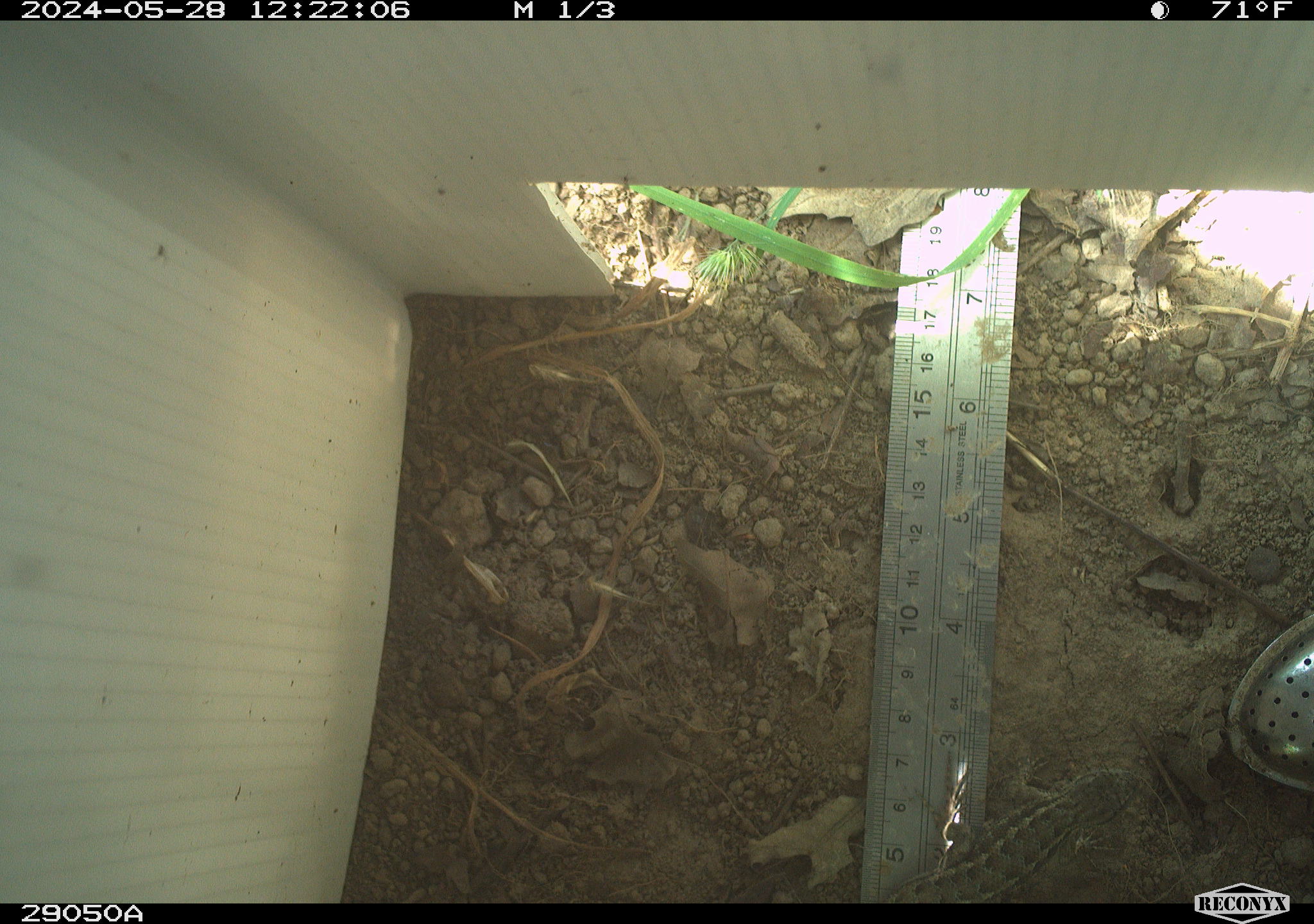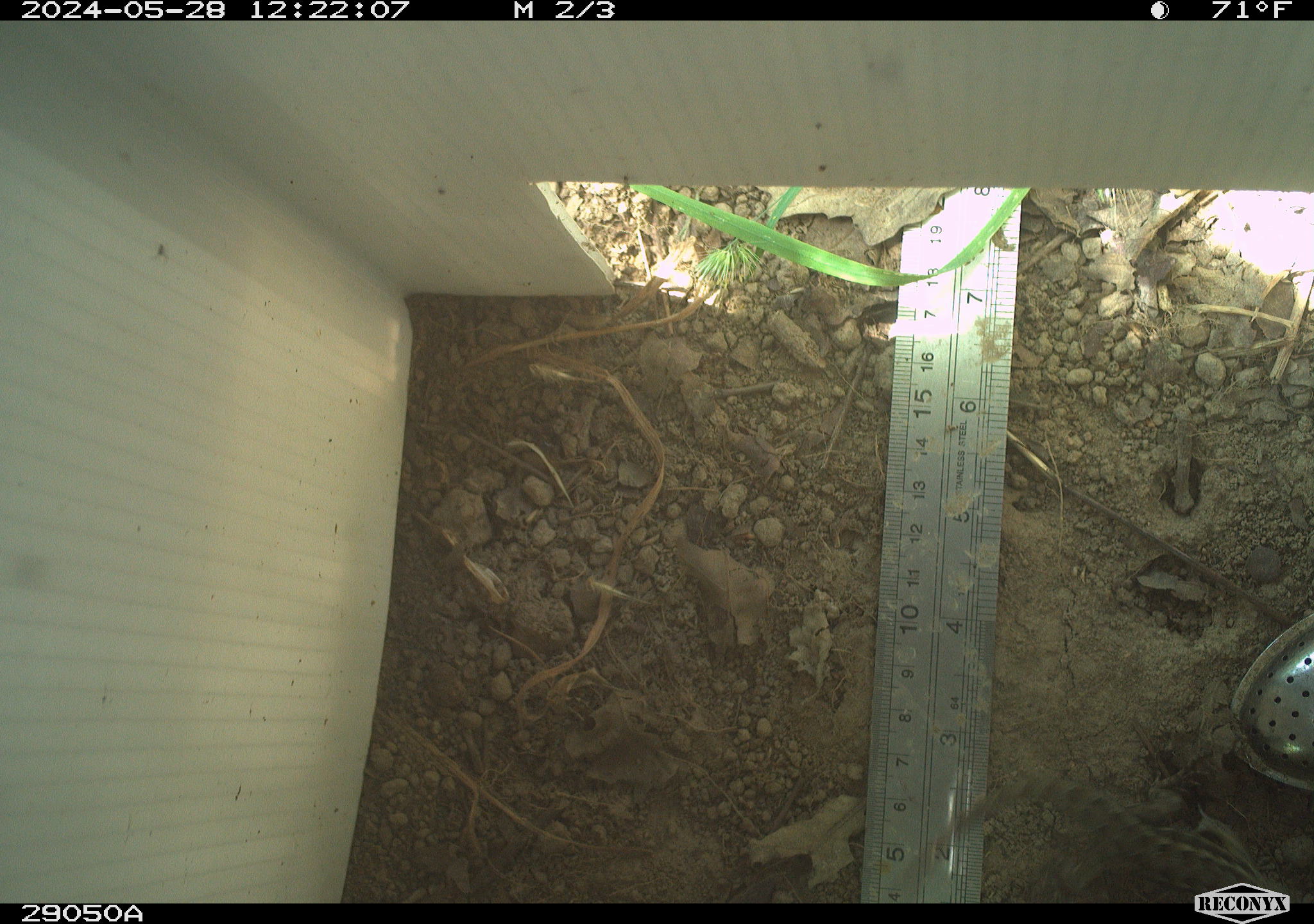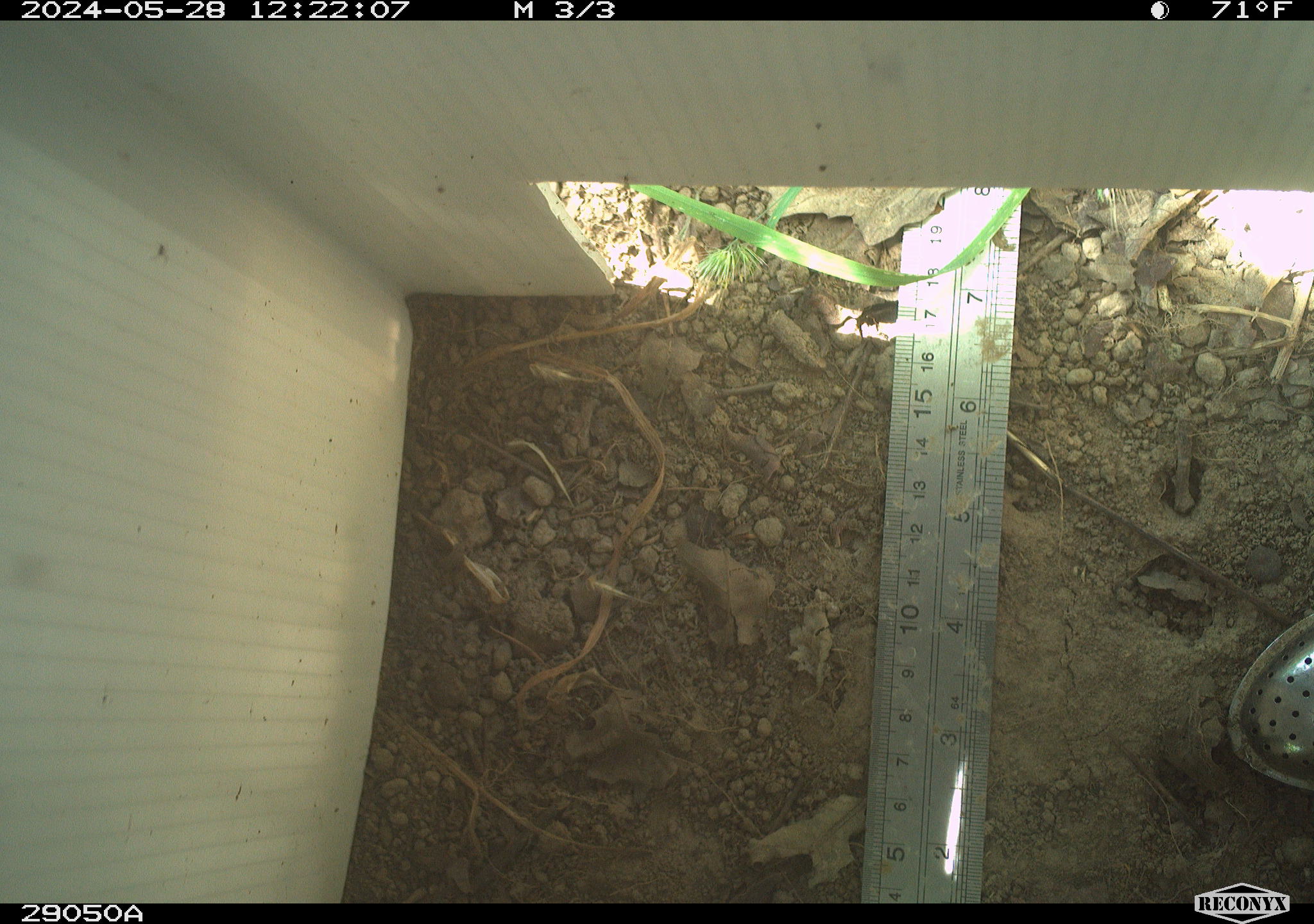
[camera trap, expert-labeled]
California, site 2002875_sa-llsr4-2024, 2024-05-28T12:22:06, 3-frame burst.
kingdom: Animalia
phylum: Chordata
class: Reptilia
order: Squamata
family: Phrynosomatidae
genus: Sceloporus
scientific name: Sceloporus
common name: spiny lizards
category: sceloporus species